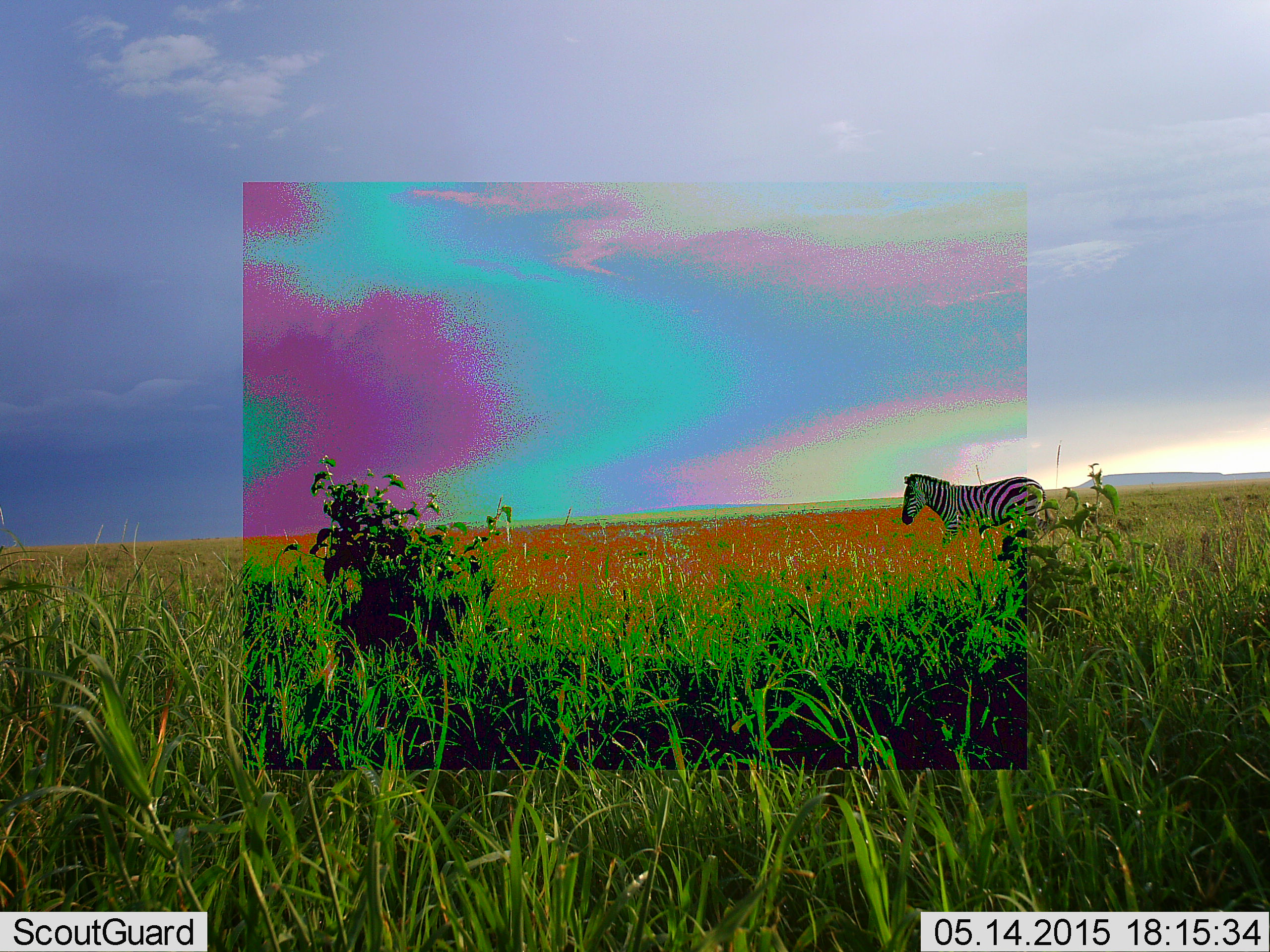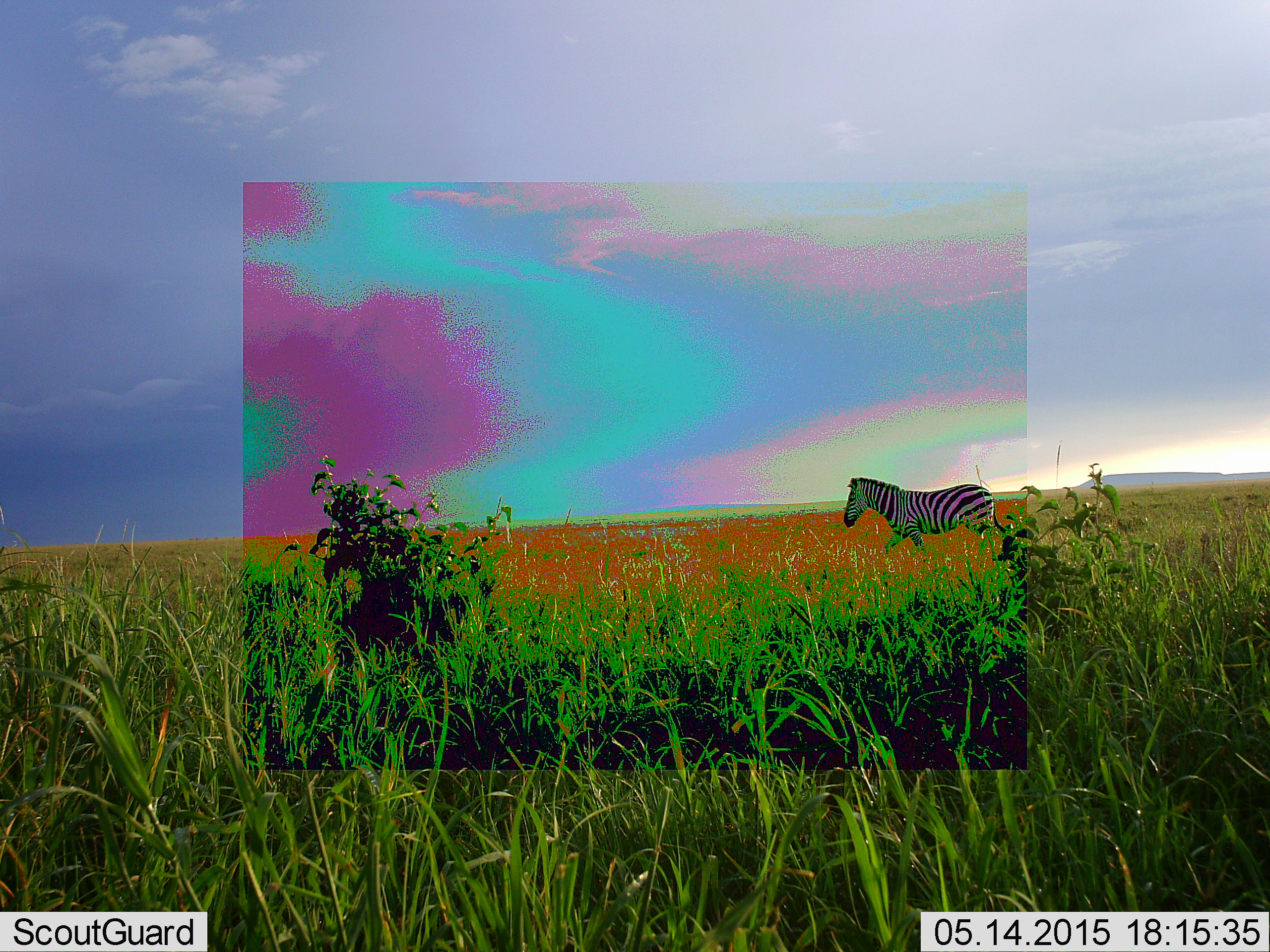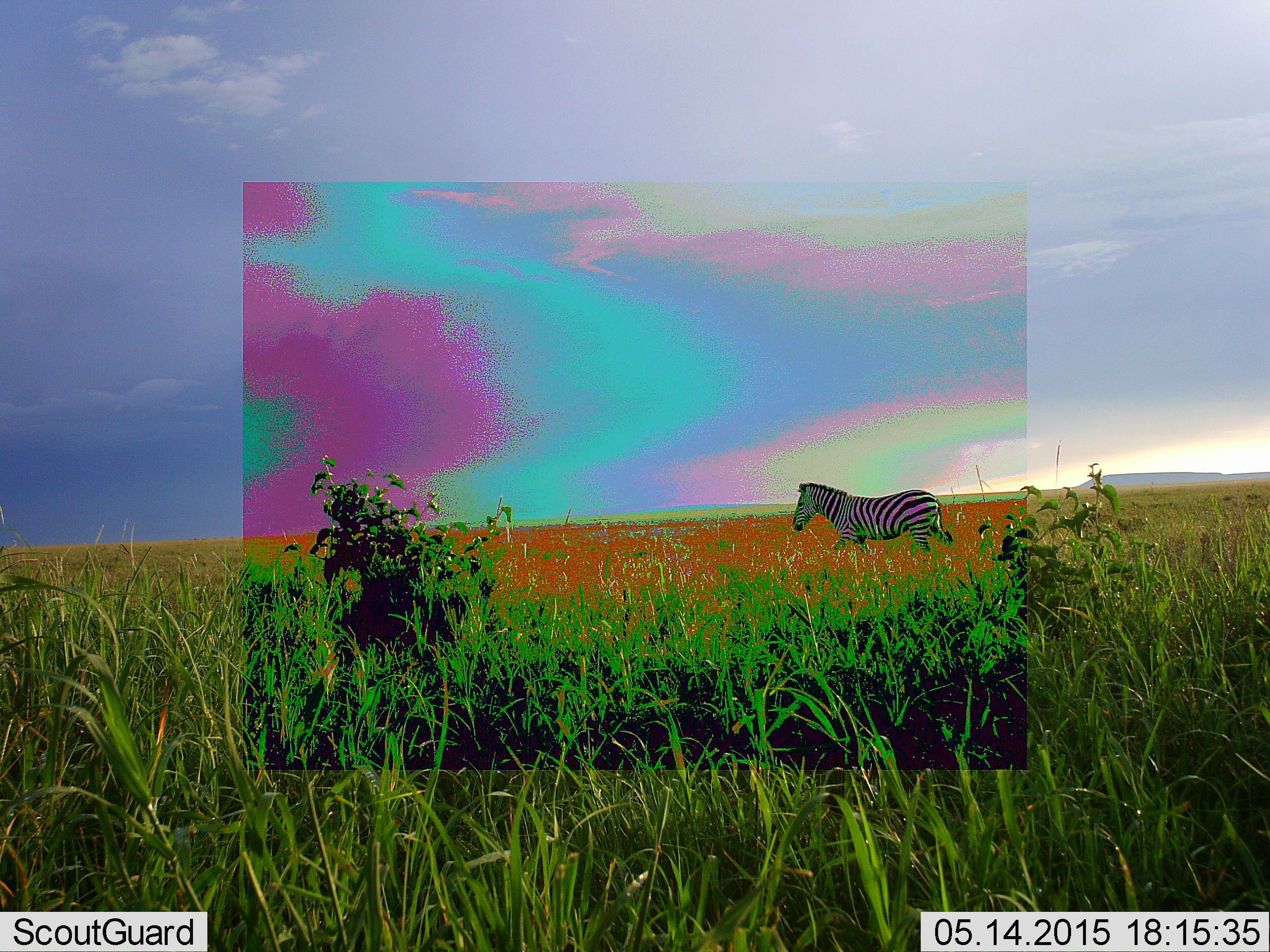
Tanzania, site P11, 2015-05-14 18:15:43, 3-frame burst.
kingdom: Animalia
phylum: Chordata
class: Mammalia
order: Perissodactyla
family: Equidae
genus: Equus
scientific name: Equus quagga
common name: plains zebra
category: zebra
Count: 1.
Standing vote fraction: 0%.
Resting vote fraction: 0%.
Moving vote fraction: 100%.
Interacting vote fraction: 0%.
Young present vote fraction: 0%.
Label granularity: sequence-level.